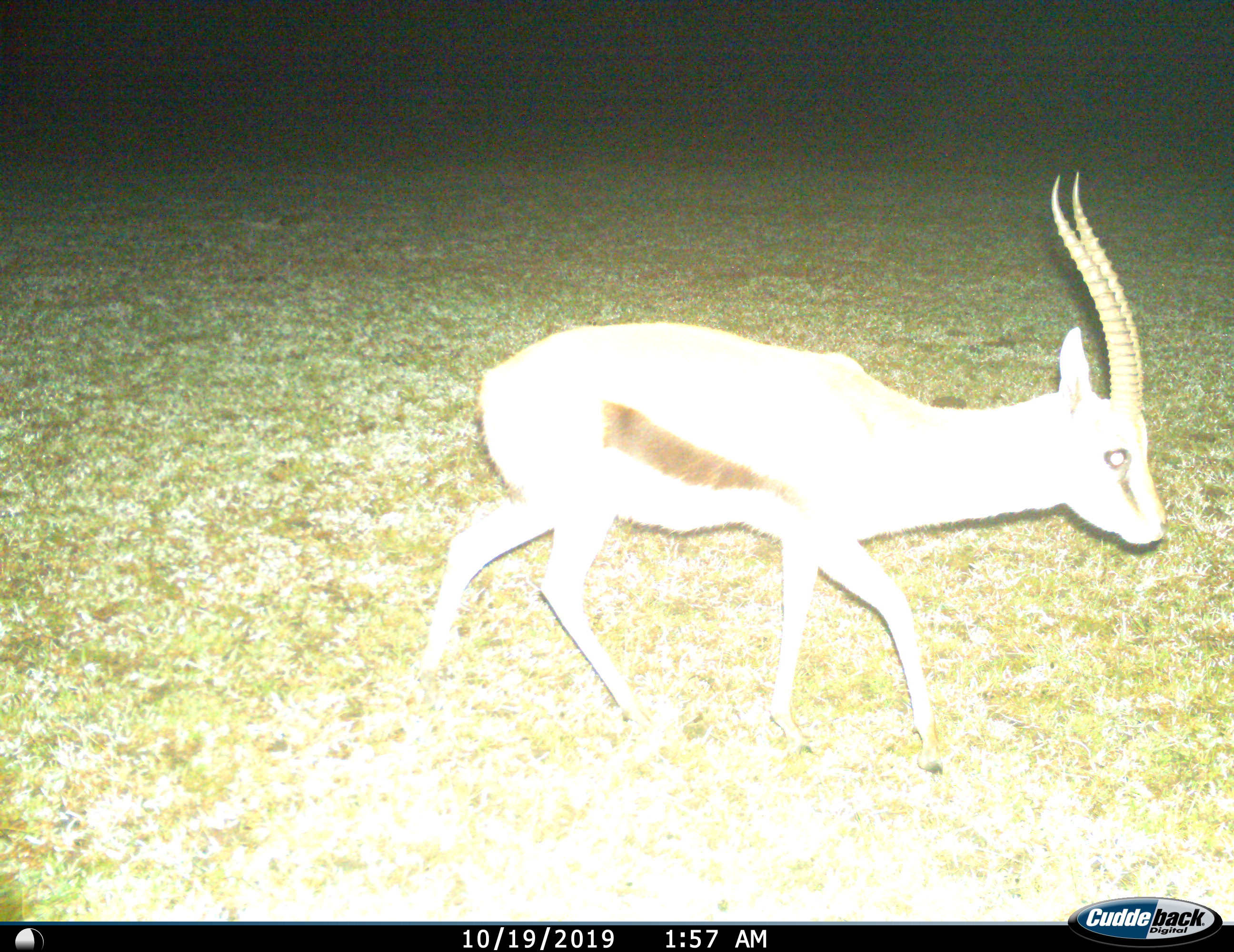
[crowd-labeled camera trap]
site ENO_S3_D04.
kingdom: Animalia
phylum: Chordata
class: Mammalia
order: Artiodactyla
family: Bovidae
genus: Eudorcas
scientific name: Eudorcas thomsonii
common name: thomson's gazelle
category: gazellethomsons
Gazellethomsons (thomson's gazelle) (Eudorcas thomsonii), count 1. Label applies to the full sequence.